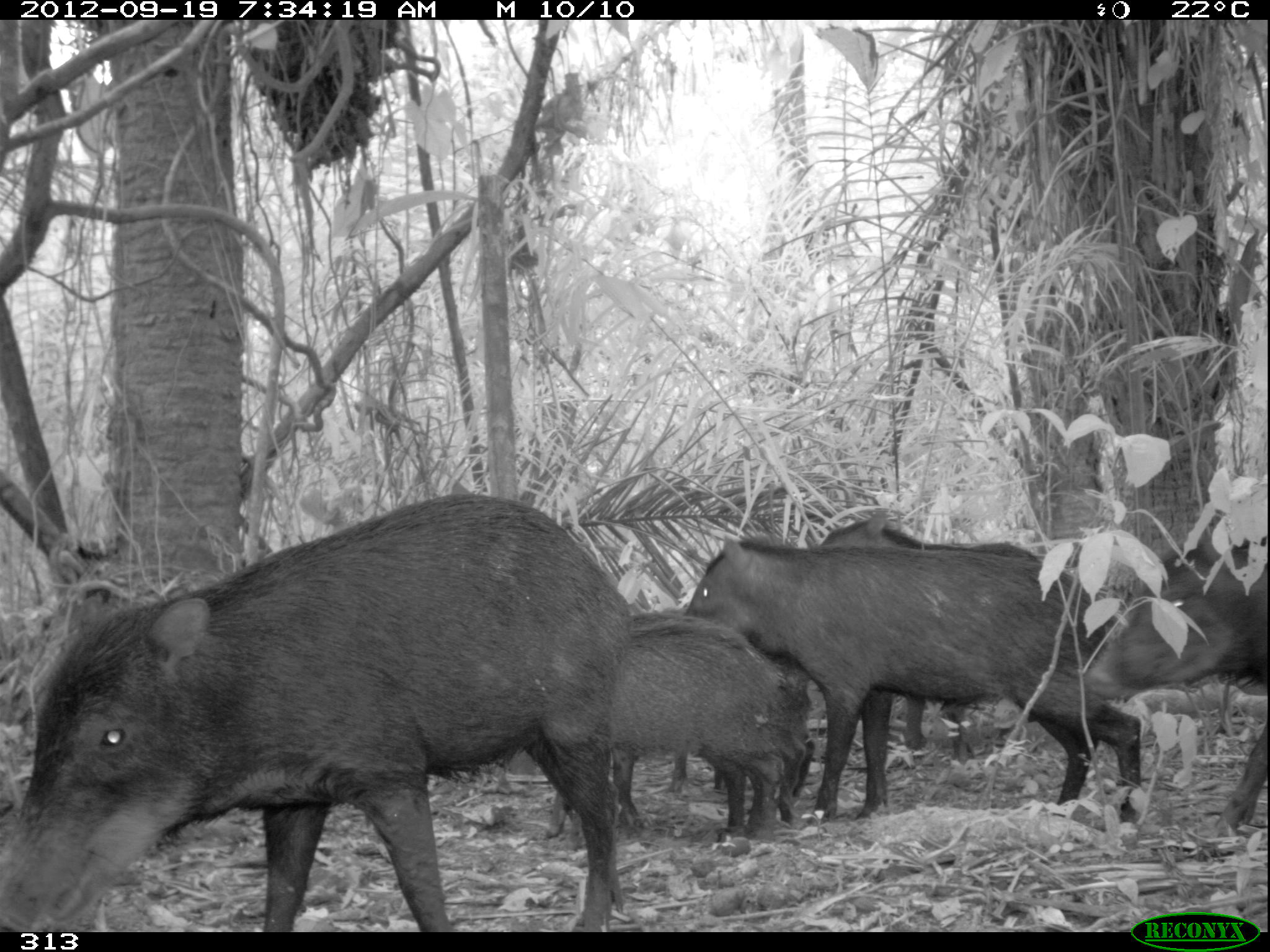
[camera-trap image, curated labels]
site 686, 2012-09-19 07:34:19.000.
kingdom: Animalia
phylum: Chordata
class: Mammalia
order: Artiodactyla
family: Tayassuidae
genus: Tayassu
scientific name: Tayassu pecari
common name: white-lipped peccary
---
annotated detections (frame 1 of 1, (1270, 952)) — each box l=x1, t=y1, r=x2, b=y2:
tayassu pecari: l=1, t=489, r=628, b=926; l=686, t=539, r=1138, b=821; l=544, t=613, r=805, b=829; l=817, t=514, r=1047, b=759; l=1089, t=537, r=1270, b=832; l=616, t=626, r=783, b=839; l=666, t=747, r=735, b=796